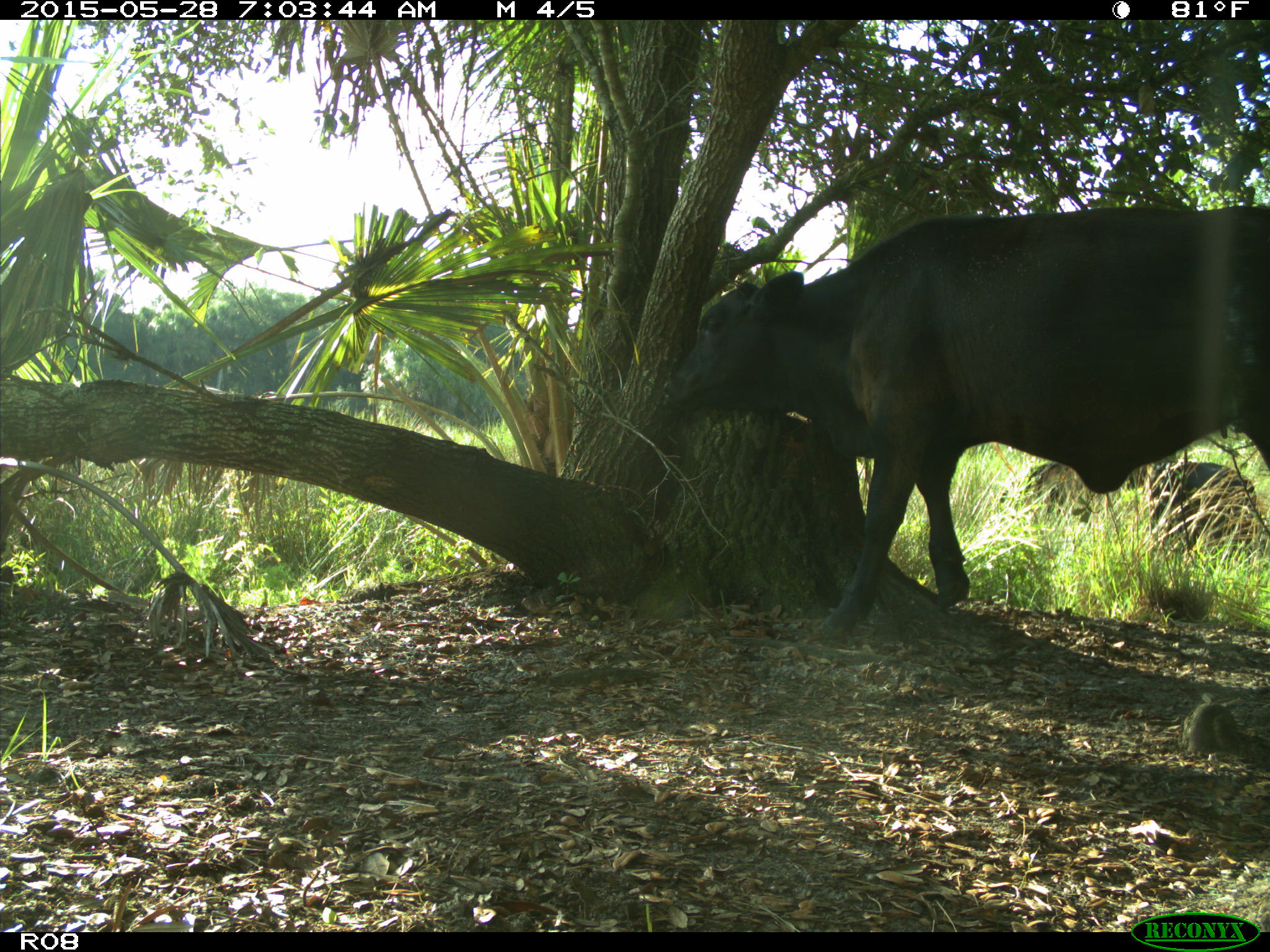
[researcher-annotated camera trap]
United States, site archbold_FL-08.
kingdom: Animalia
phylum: Chordata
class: Mammalia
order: Artiodactyla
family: Bovidae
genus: Bos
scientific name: Bos taurus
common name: domestic cow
Bos taurus (domestic cow).